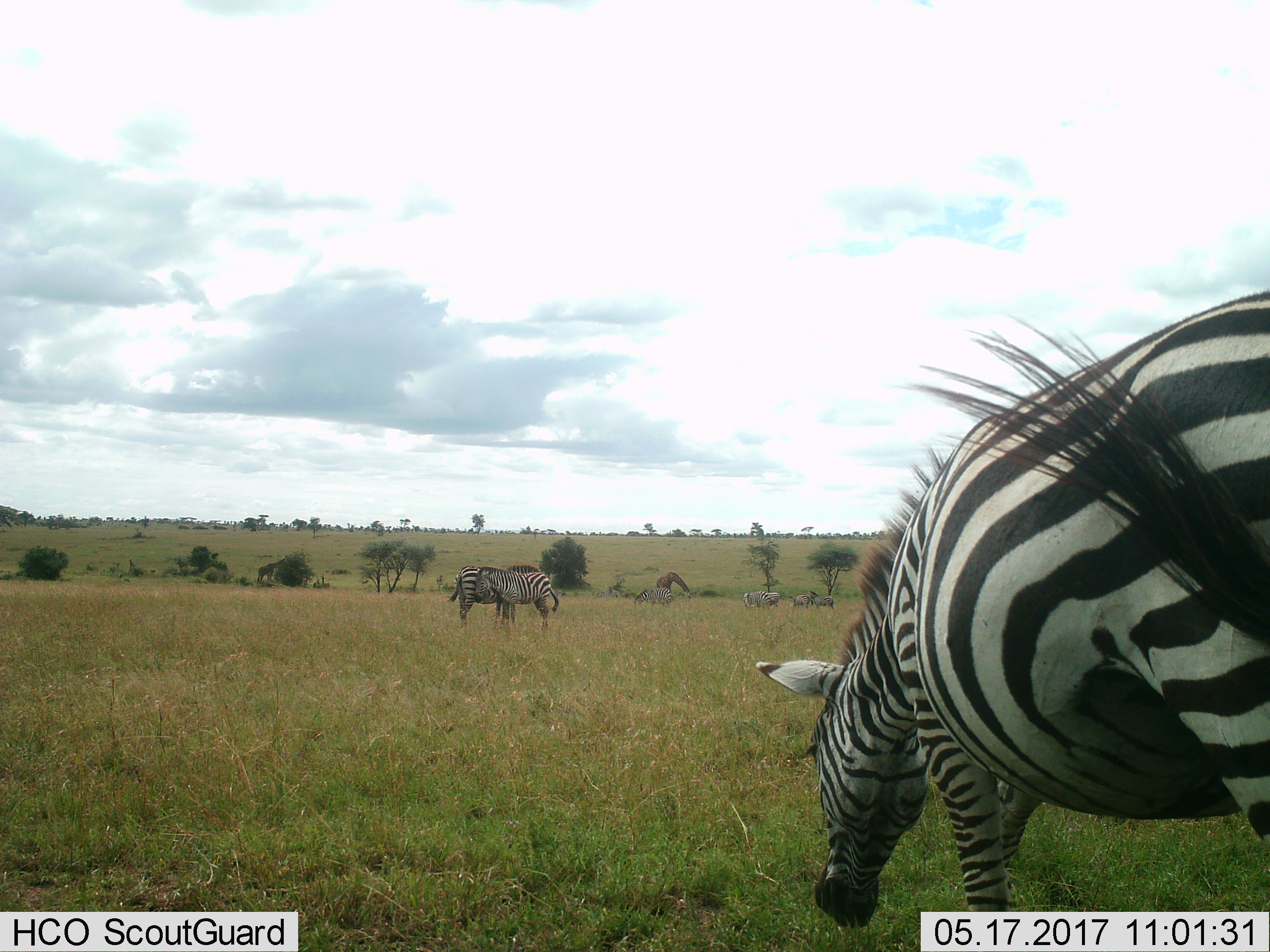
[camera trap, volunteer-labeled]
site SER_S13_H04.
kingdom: Animalia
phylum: Chordata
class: Mammalia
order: Artiodactyla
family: Giraffidae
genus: Giraffa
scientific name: Giraffa camelopardalis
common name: giraffe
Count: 2.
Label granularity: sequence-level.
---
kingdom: Animalia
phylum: Chordata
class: Mammalia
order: Perissodactyla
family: Equidae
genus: Equus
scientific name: Equus quagga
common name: plains zebra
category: zebraplains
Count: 8.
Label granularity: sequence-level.